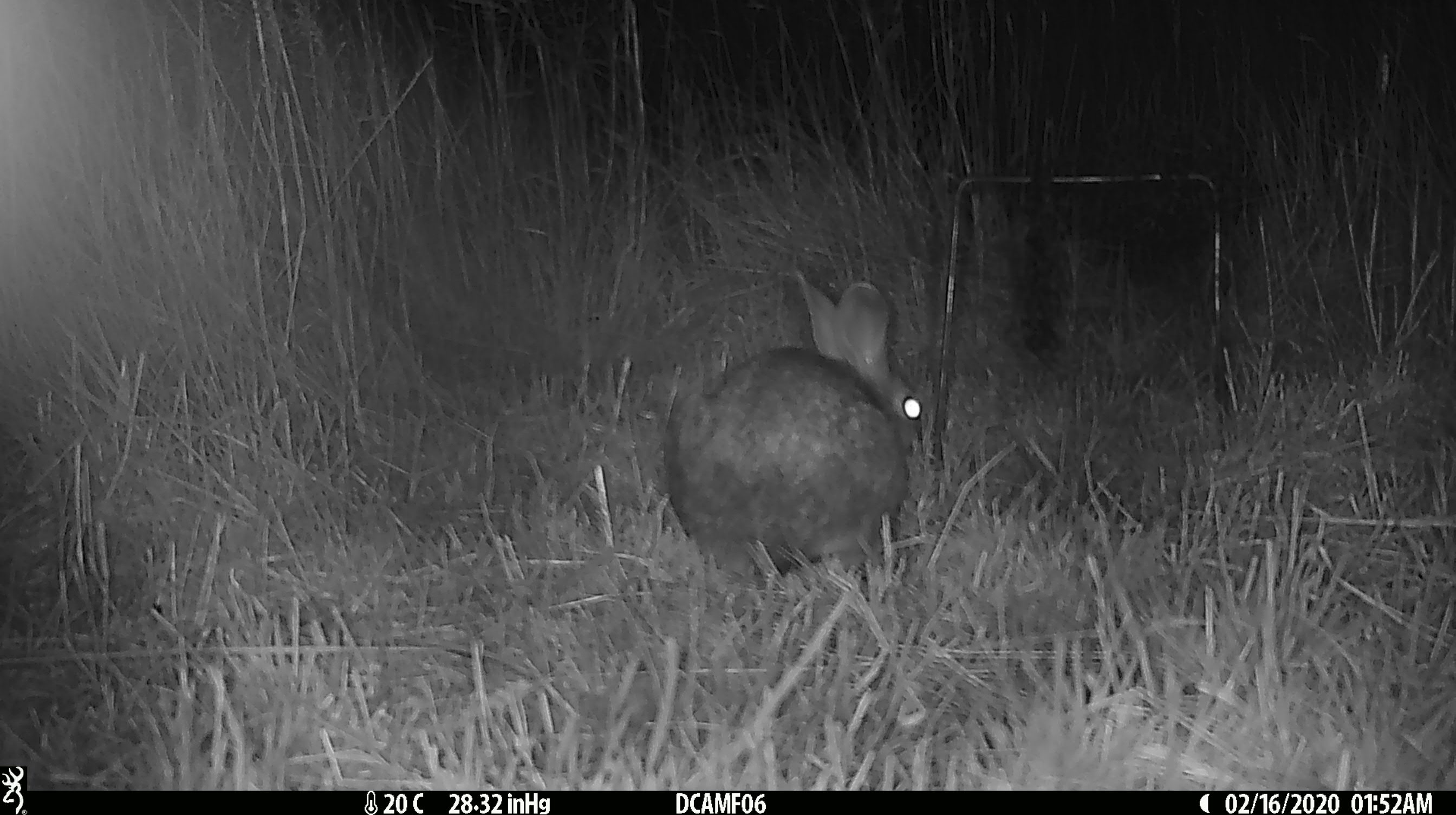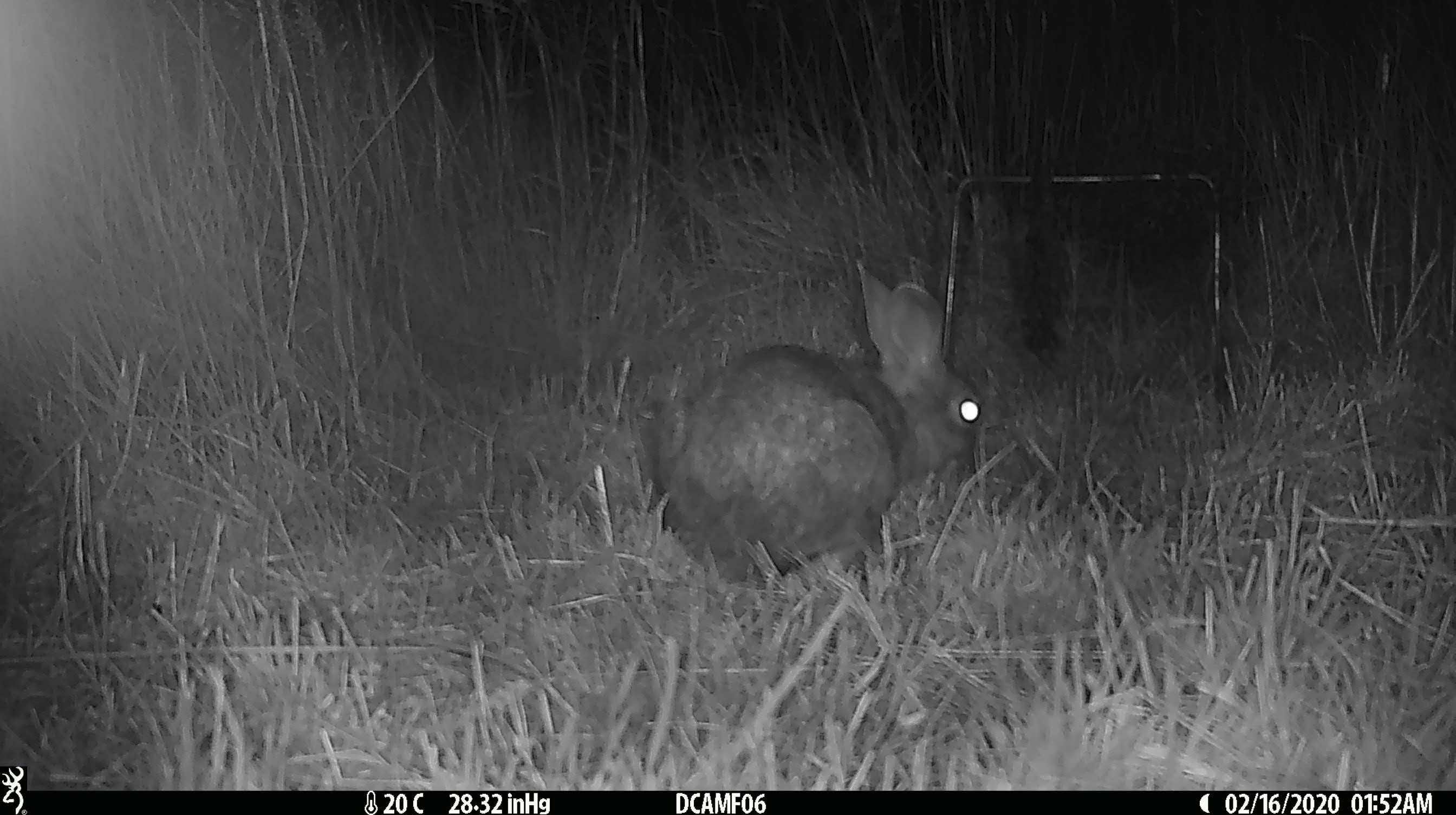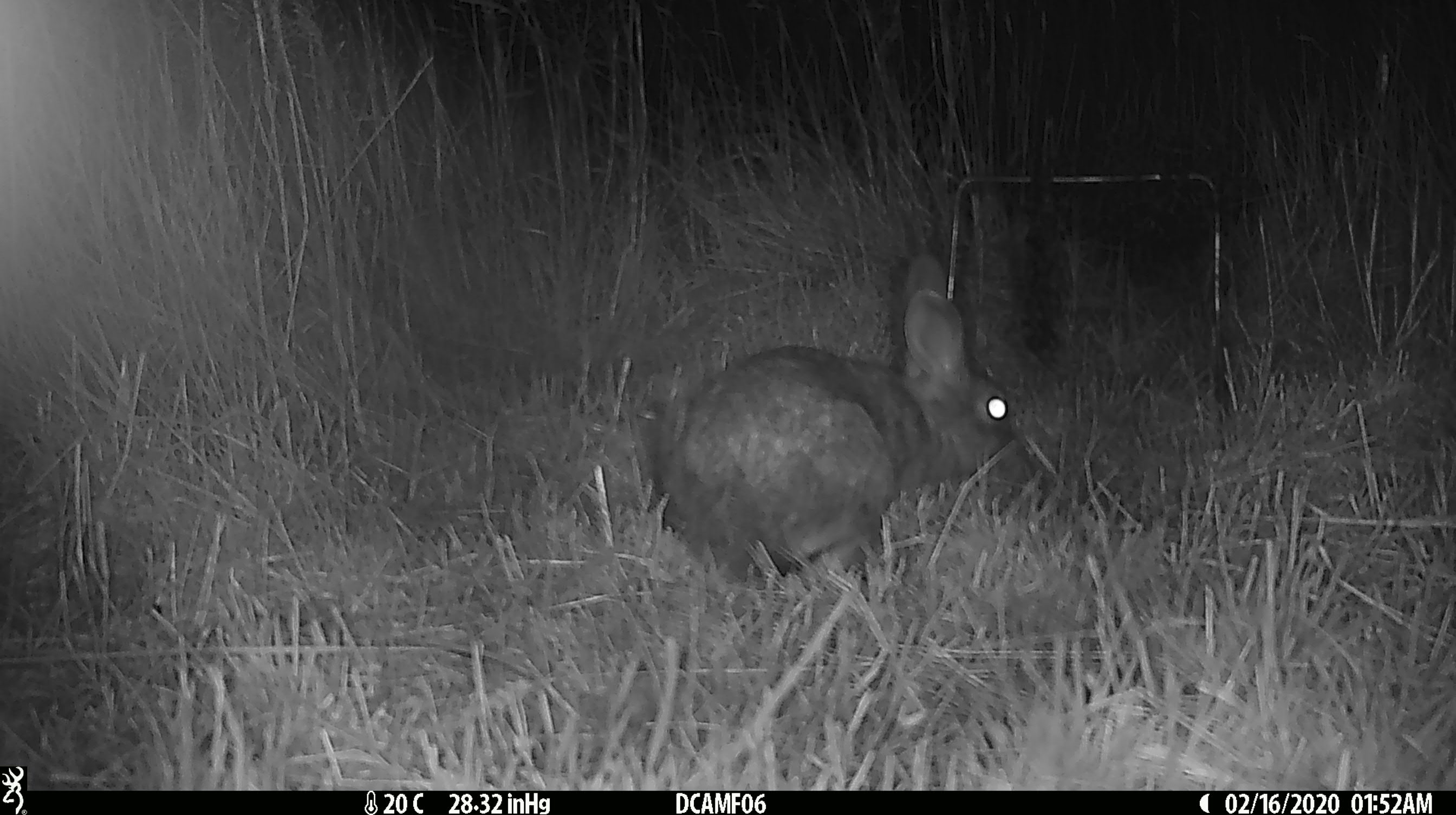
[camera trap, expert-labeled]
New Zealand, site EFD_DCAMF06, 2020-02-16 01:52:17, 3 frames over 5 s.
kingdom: Animalia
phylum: Chordata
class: Mammalia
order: Lagomorpha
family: Leporidae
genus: Oryctolagus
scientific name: Oryctolagus cuniculus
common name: european rabbit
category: rabbit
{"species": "rabbit (european rabbit) (Oryctolagus cuniculus)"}